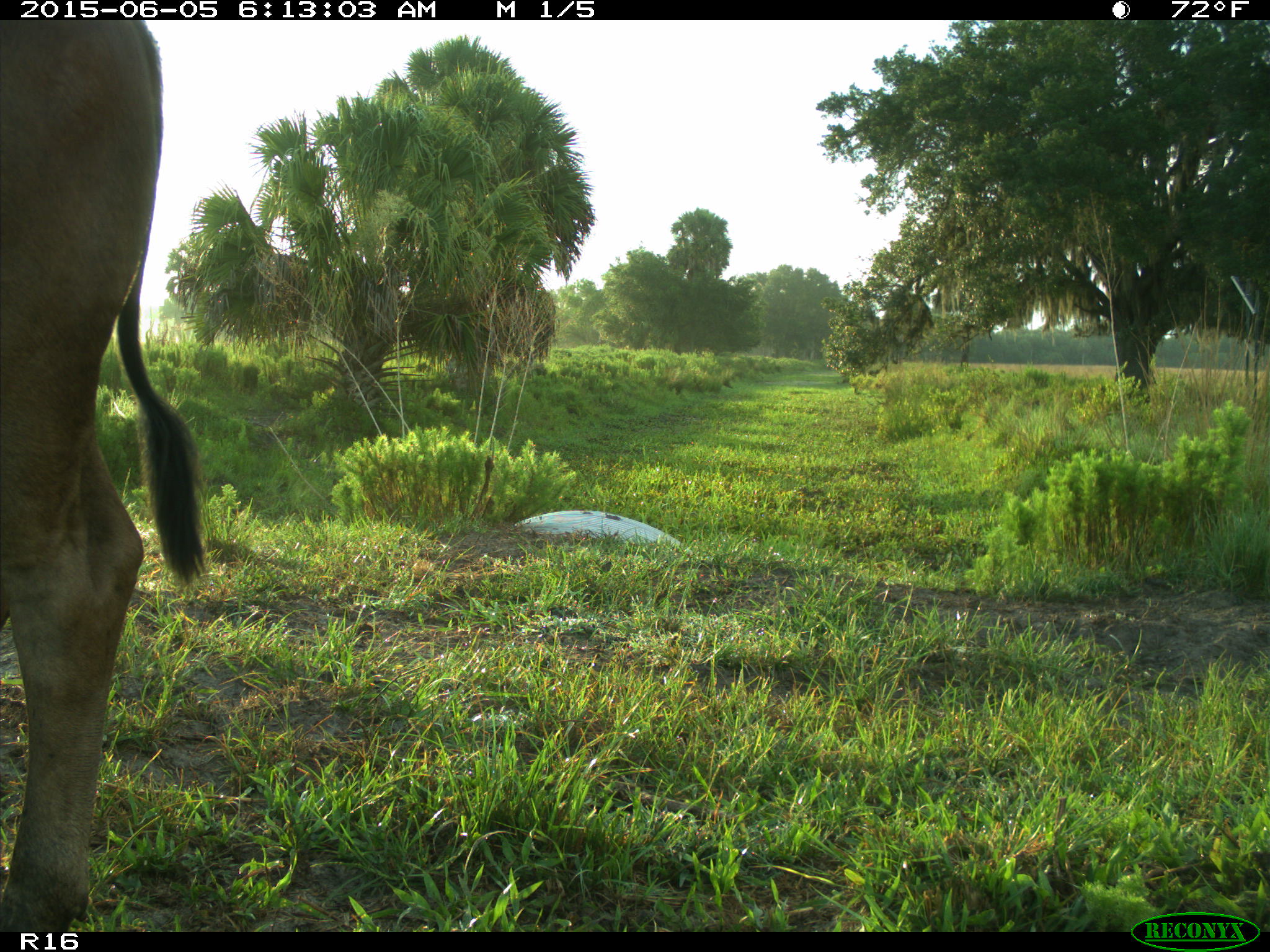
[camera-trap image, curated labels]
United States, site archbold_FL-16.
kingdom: Animalia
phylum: Chordata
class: Mammalia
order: Artiodactyla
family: Bovidae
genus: Bos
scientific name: Bos taurus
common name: domestic cow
Bos taurus (domestic cow).